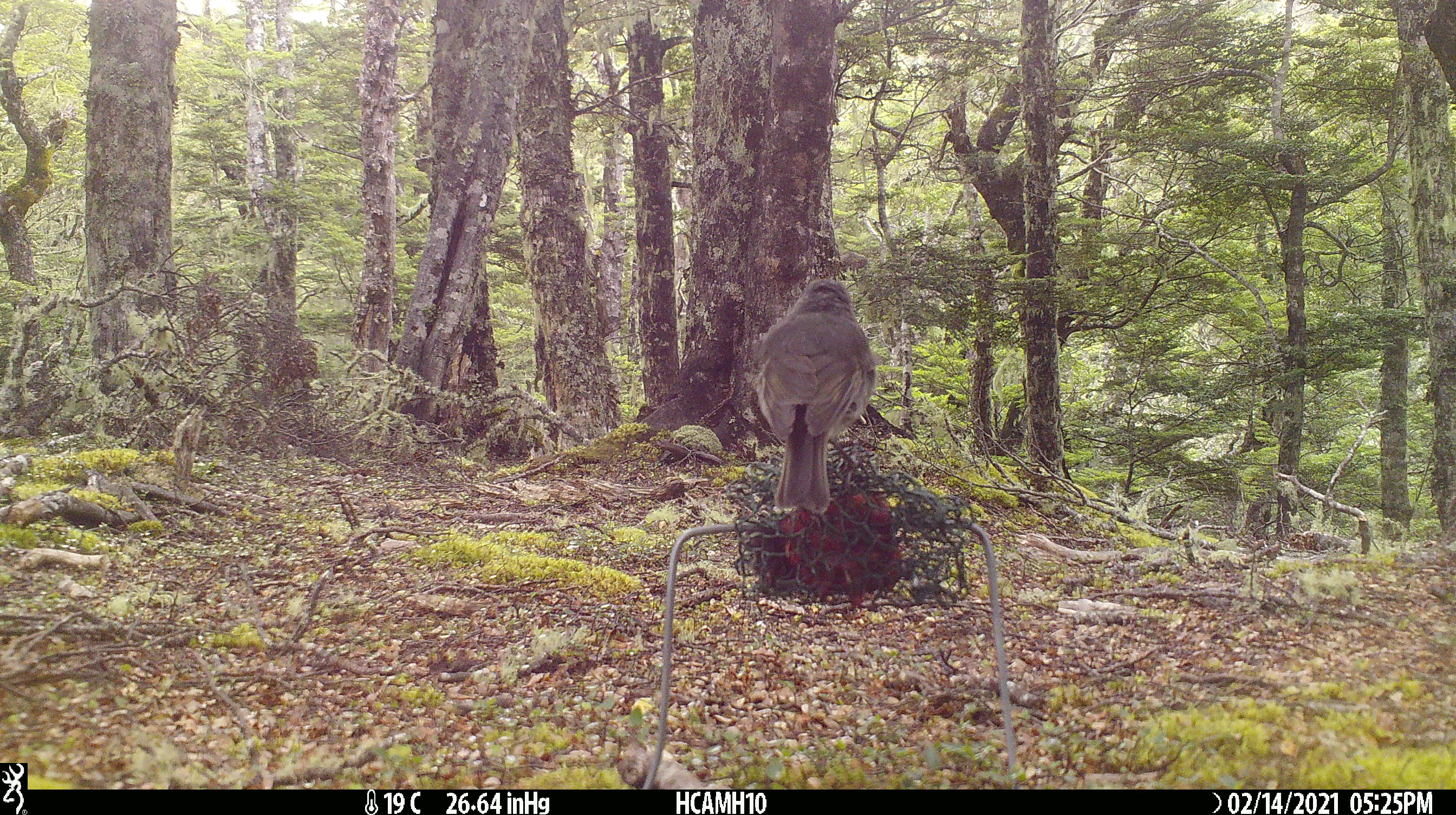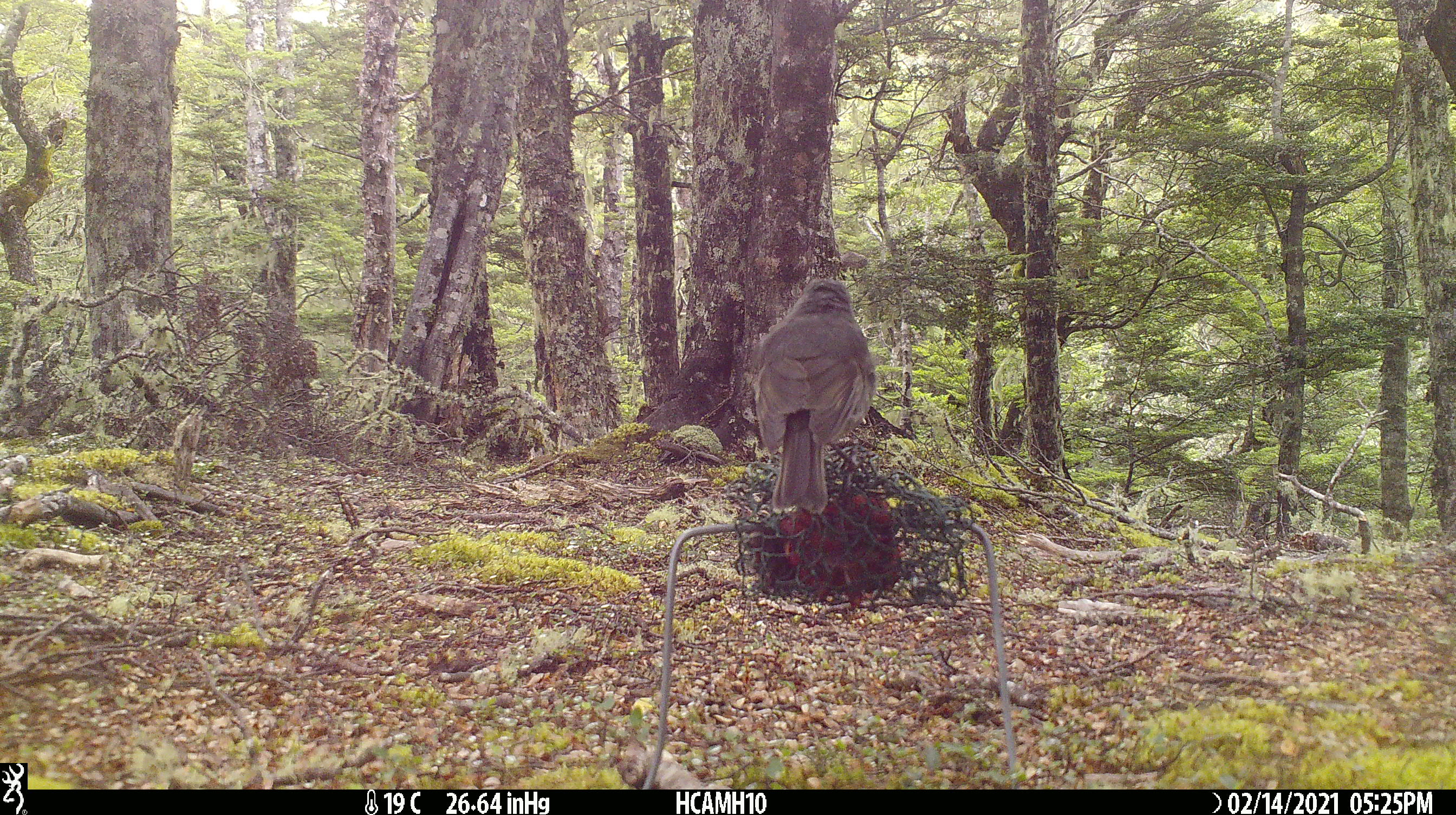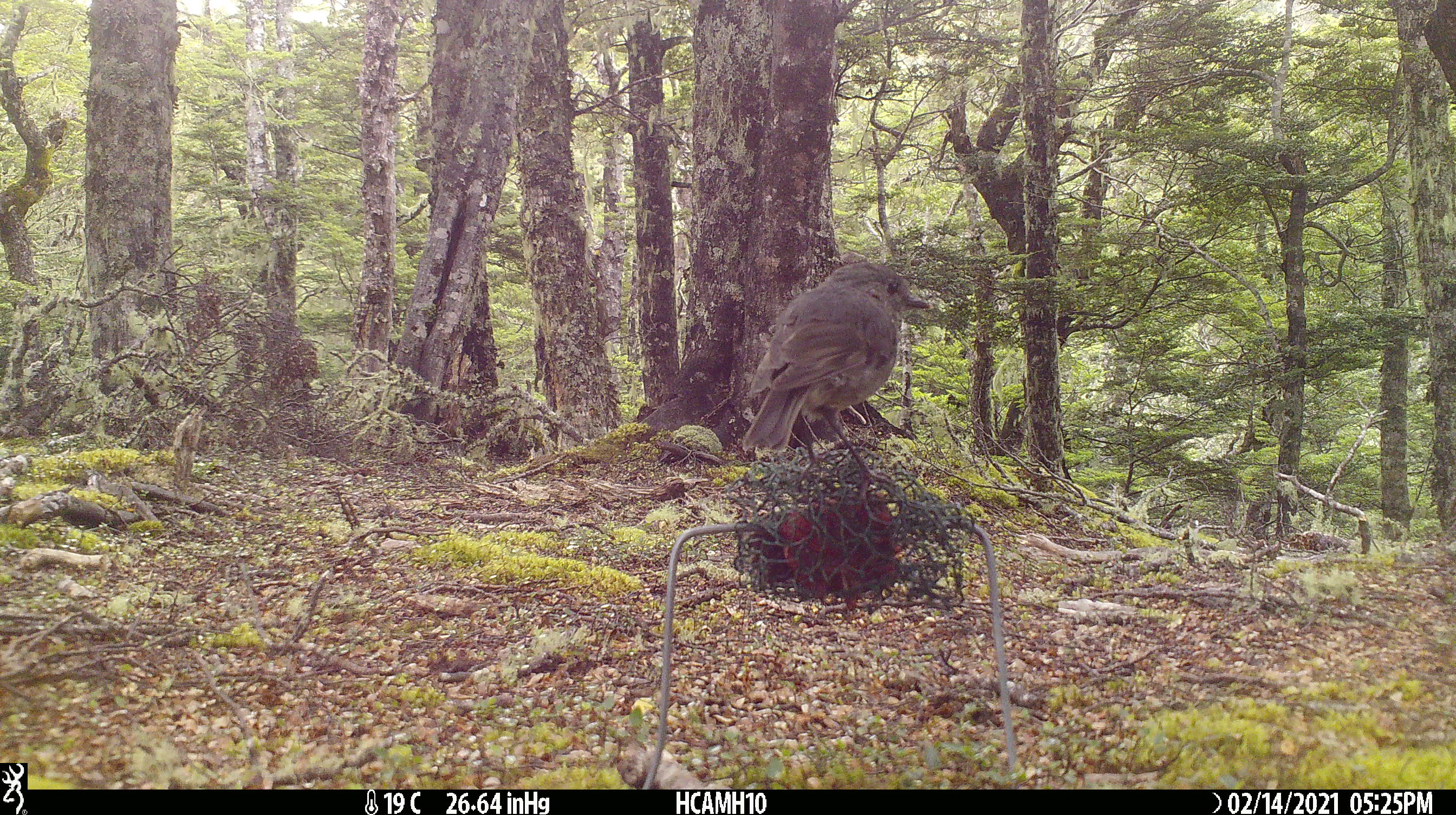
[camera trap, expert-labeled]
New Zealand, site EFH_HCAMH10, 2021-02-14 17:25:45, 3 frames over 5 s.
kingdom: Animalia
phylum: Chordata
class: Aves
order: Passeriformes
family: Petroicidae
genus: Petroica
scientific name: Petroica australis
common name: new zealand robin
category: robin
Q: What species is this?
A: Robin (new zealand robin) (Petroica australis).